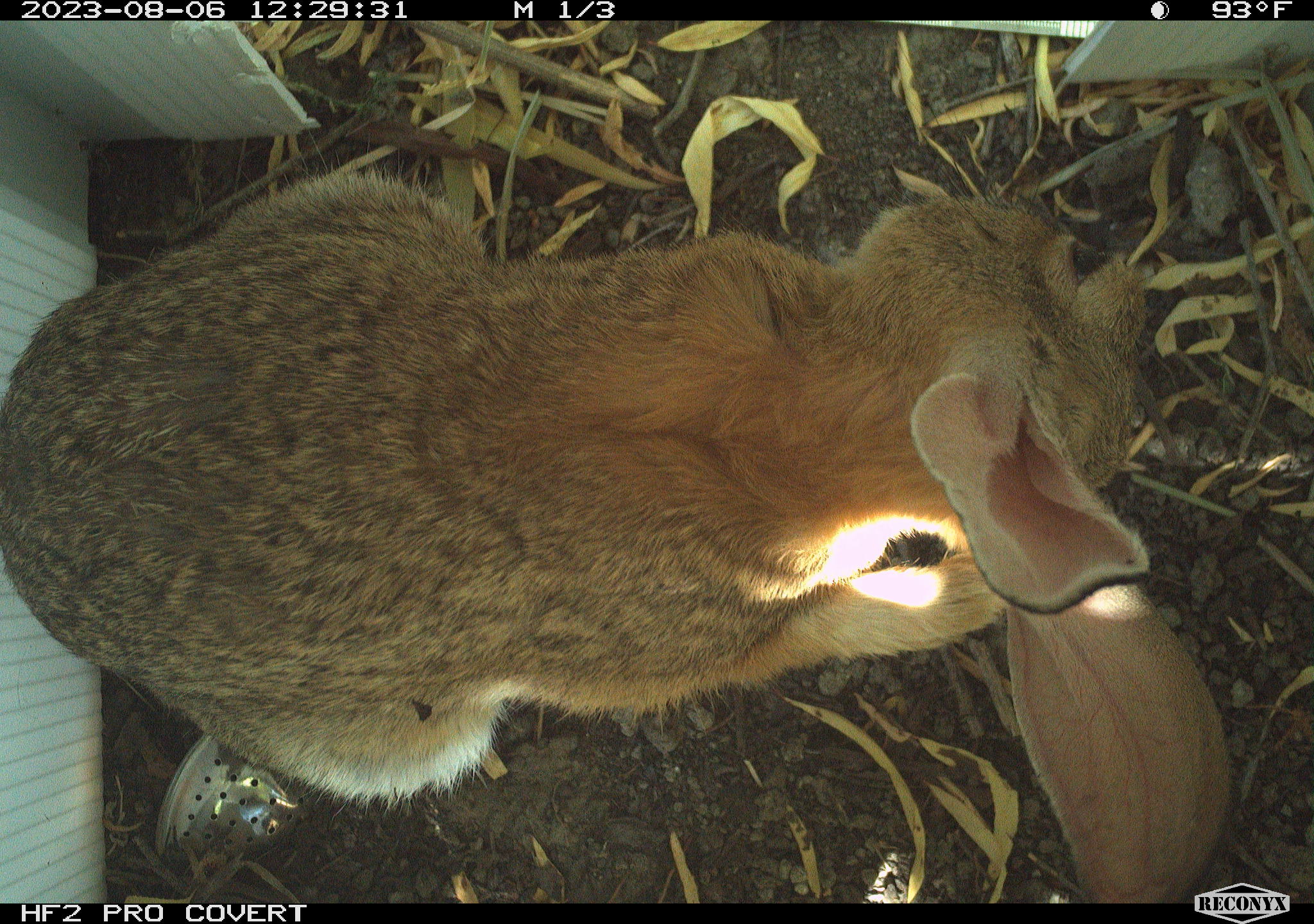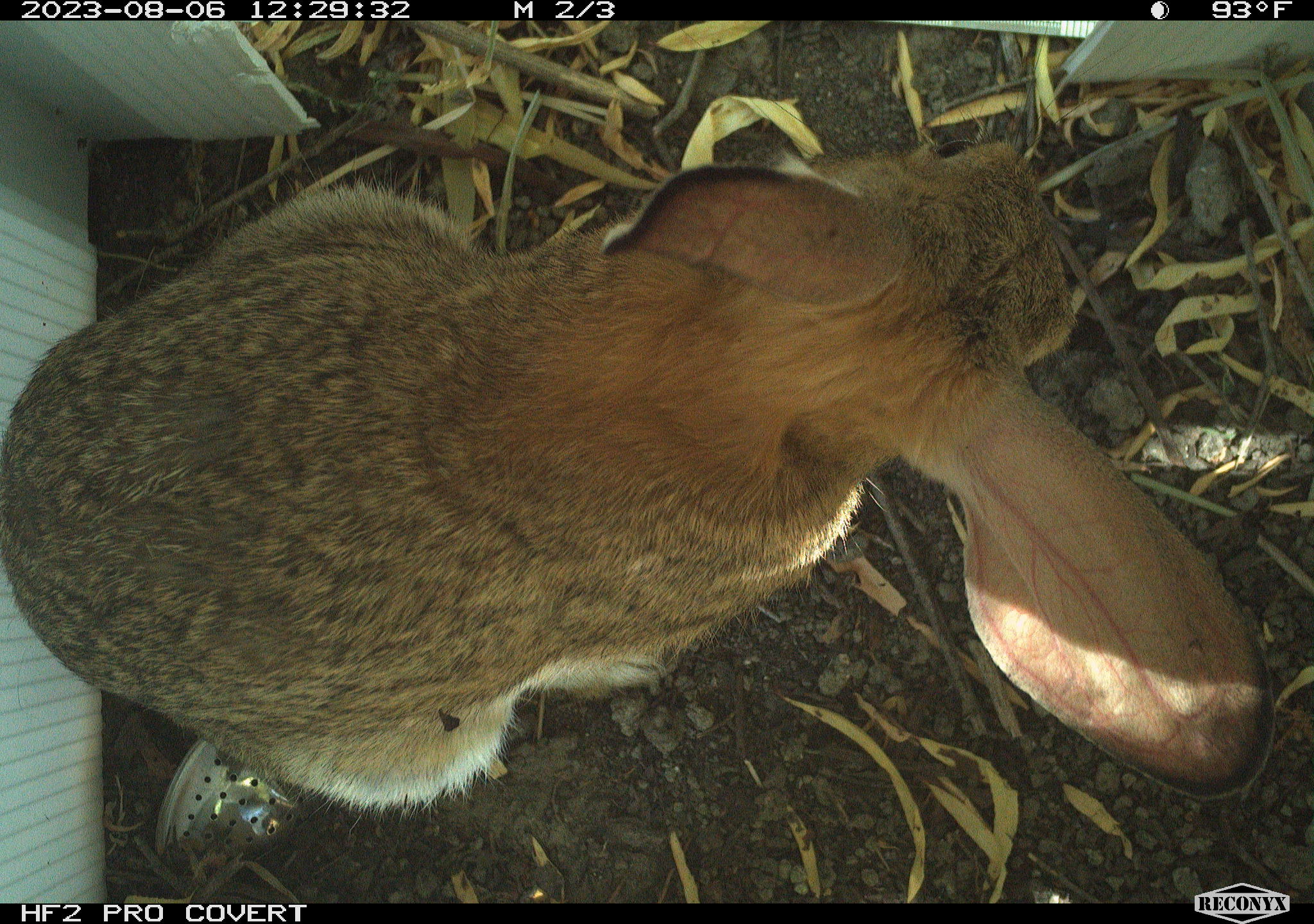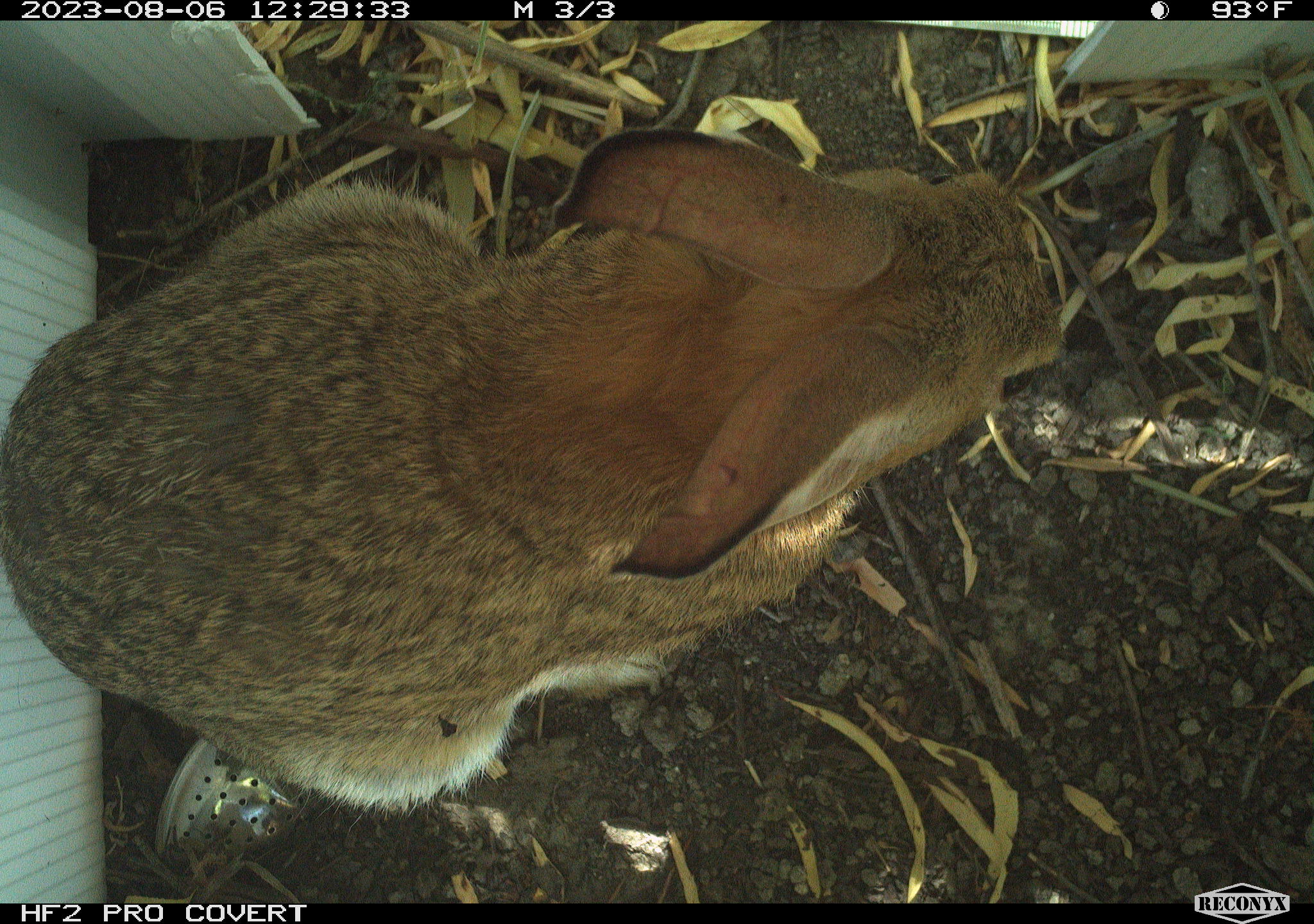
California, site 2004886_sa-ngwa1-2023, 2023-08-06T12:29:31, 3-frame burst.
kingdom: Animalia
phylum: Chordata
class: Mammalia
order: Lagomorpha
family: Leporidae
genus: Sylvilagus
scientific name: Sylvilagus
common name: cottontail rabbits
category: sylvilagus species